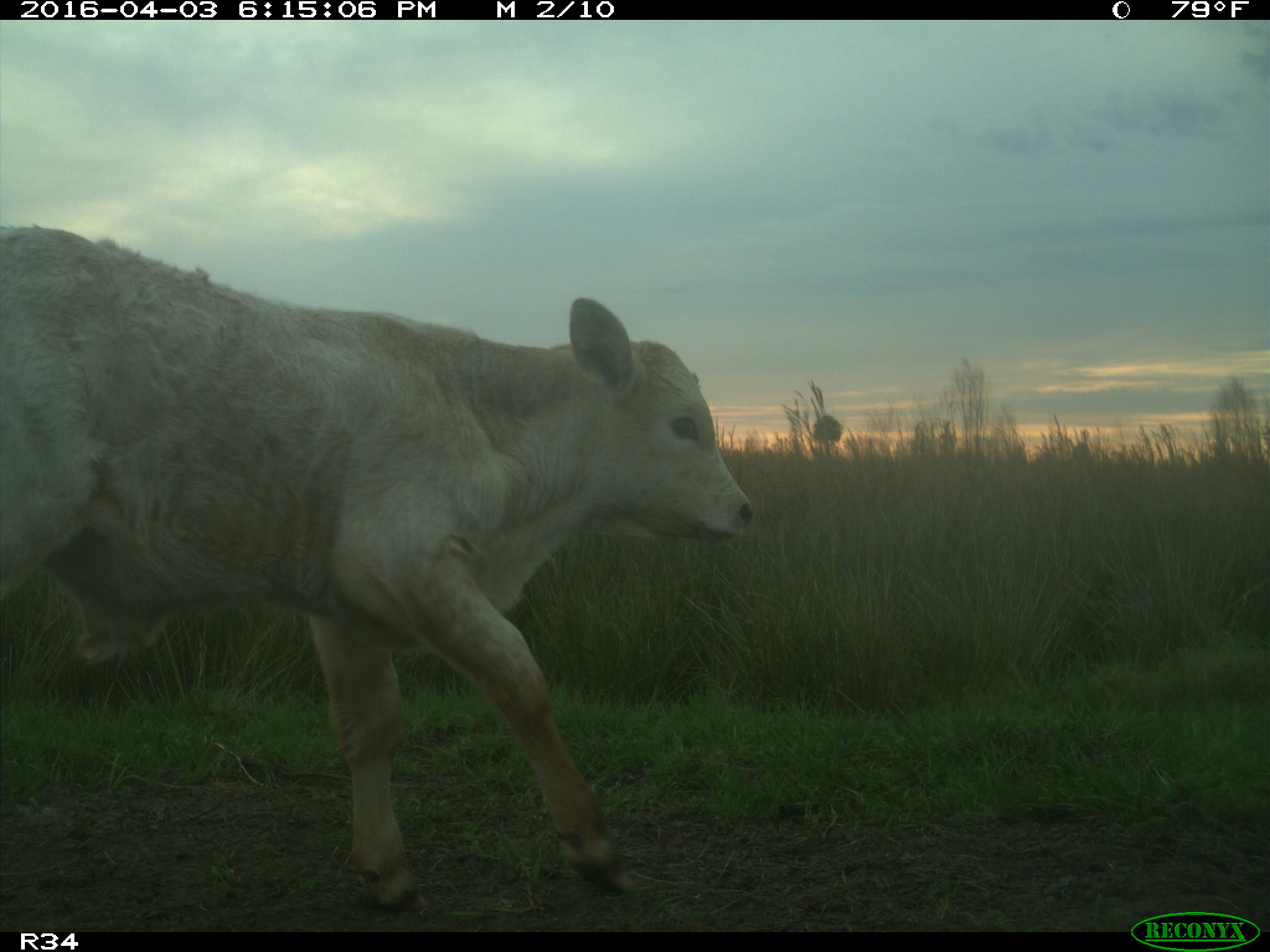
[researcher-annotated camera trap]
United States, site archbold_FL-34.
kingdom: Animalia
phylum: Chordata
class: Mammalia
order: Artiodactyla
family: Bovidae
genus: Bos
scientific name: Bos taurus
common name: domestic cow